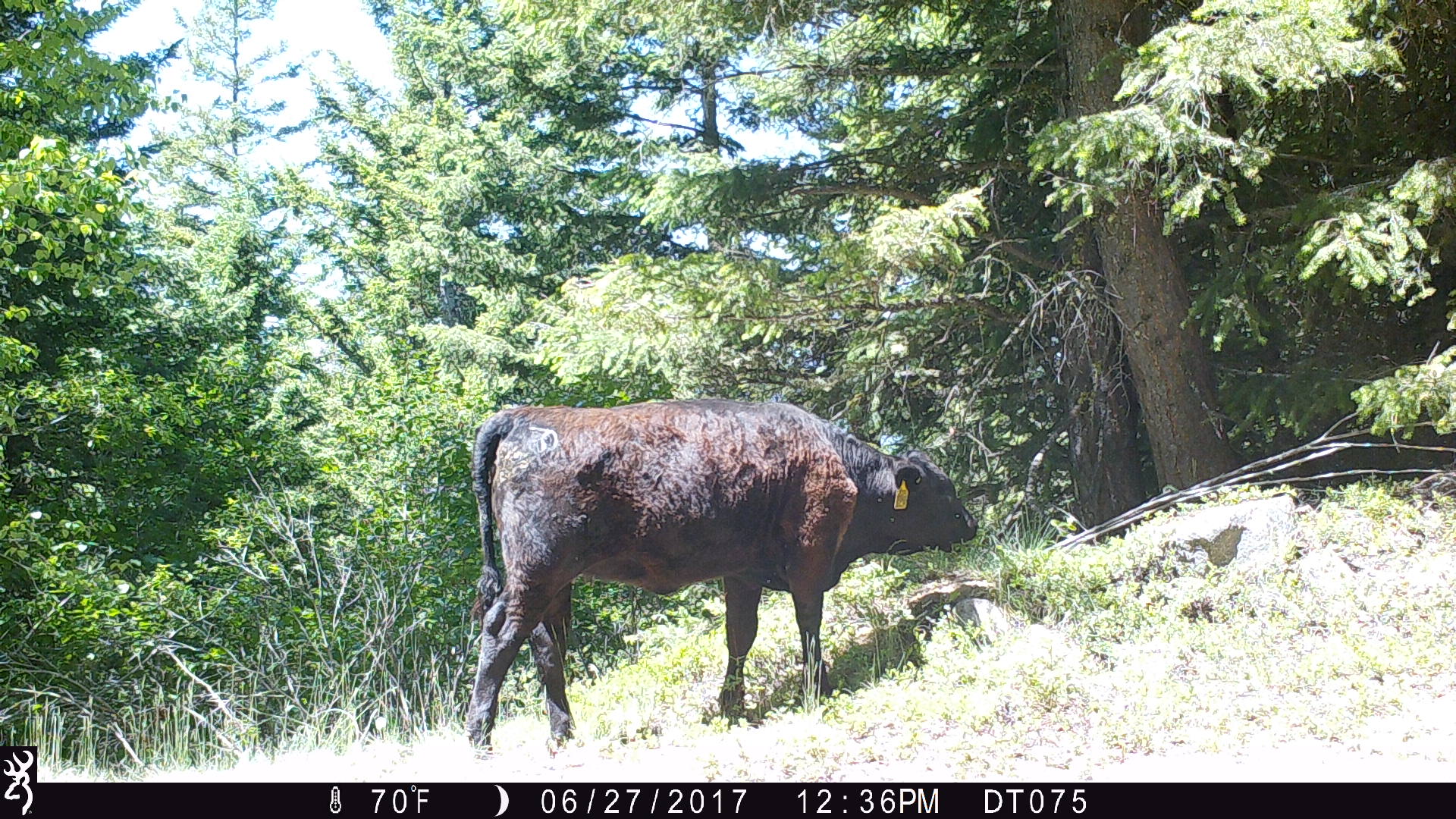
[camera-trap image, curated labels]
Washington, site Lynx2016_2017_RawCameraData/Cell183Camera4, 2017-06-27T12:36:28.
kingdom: Animalia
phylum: Chordata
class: Mammalia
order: Artiodactyla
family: Bovidae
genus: Bos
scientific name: Bos taurus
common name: domestic cattle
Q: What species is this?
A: Domestic cattle (Bos taurus).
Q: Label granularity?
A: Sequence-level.